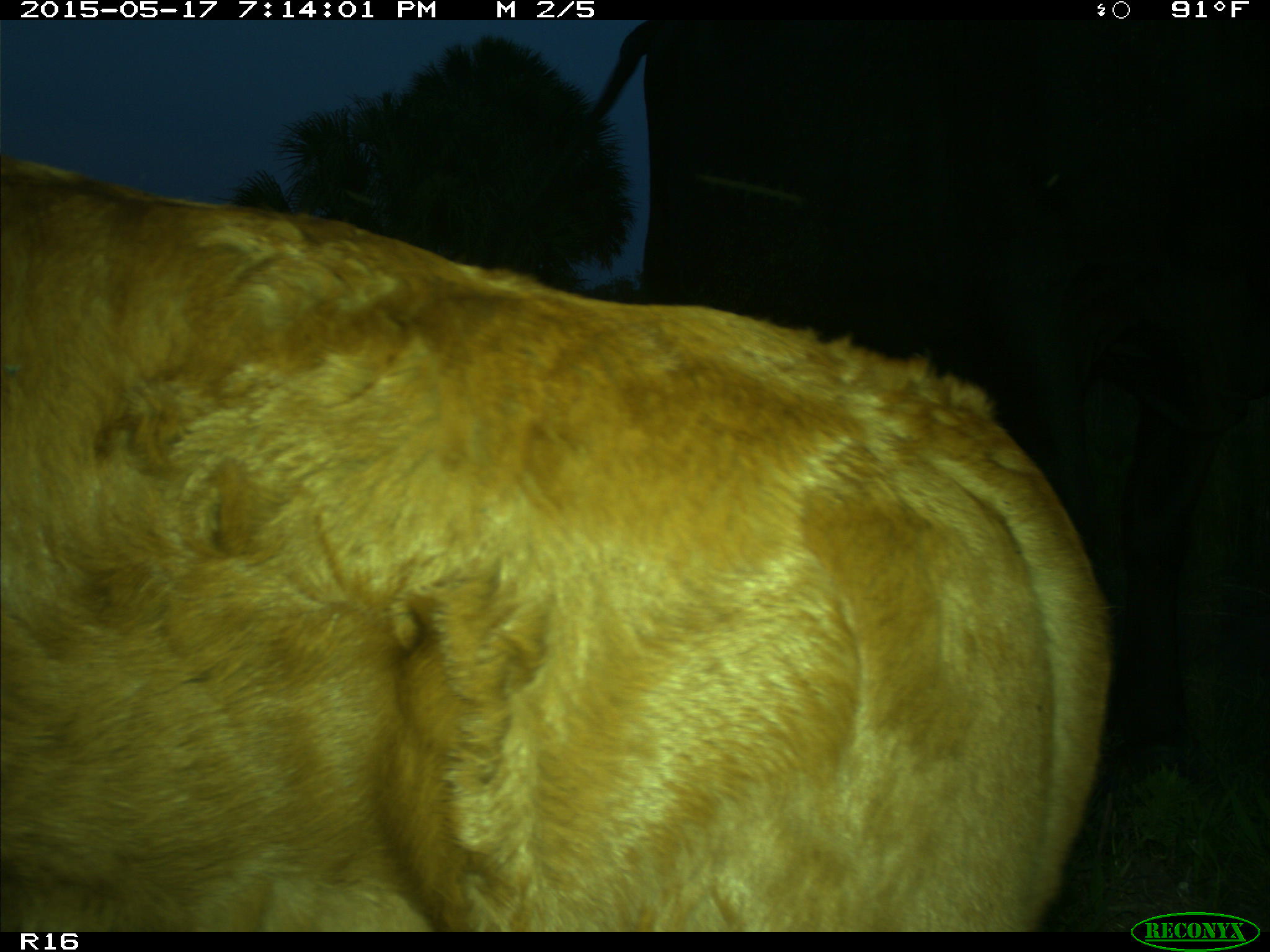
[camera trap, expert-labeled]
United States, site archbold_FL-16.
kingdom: Animalia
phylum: Chordata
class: Mammalia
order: Artiodactyla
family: Bovidae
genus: Bos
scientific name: Bos taurus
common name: domestic cow